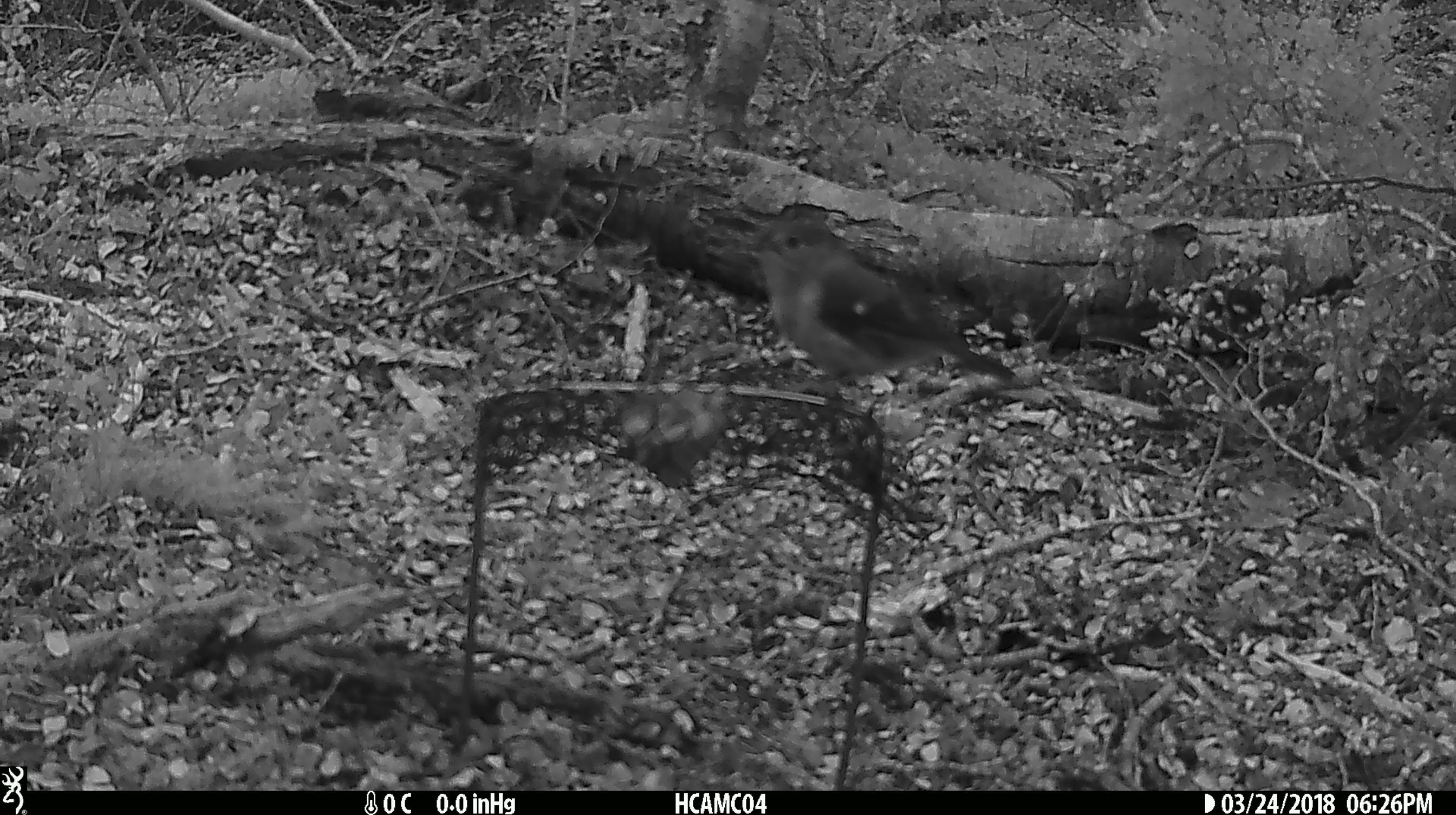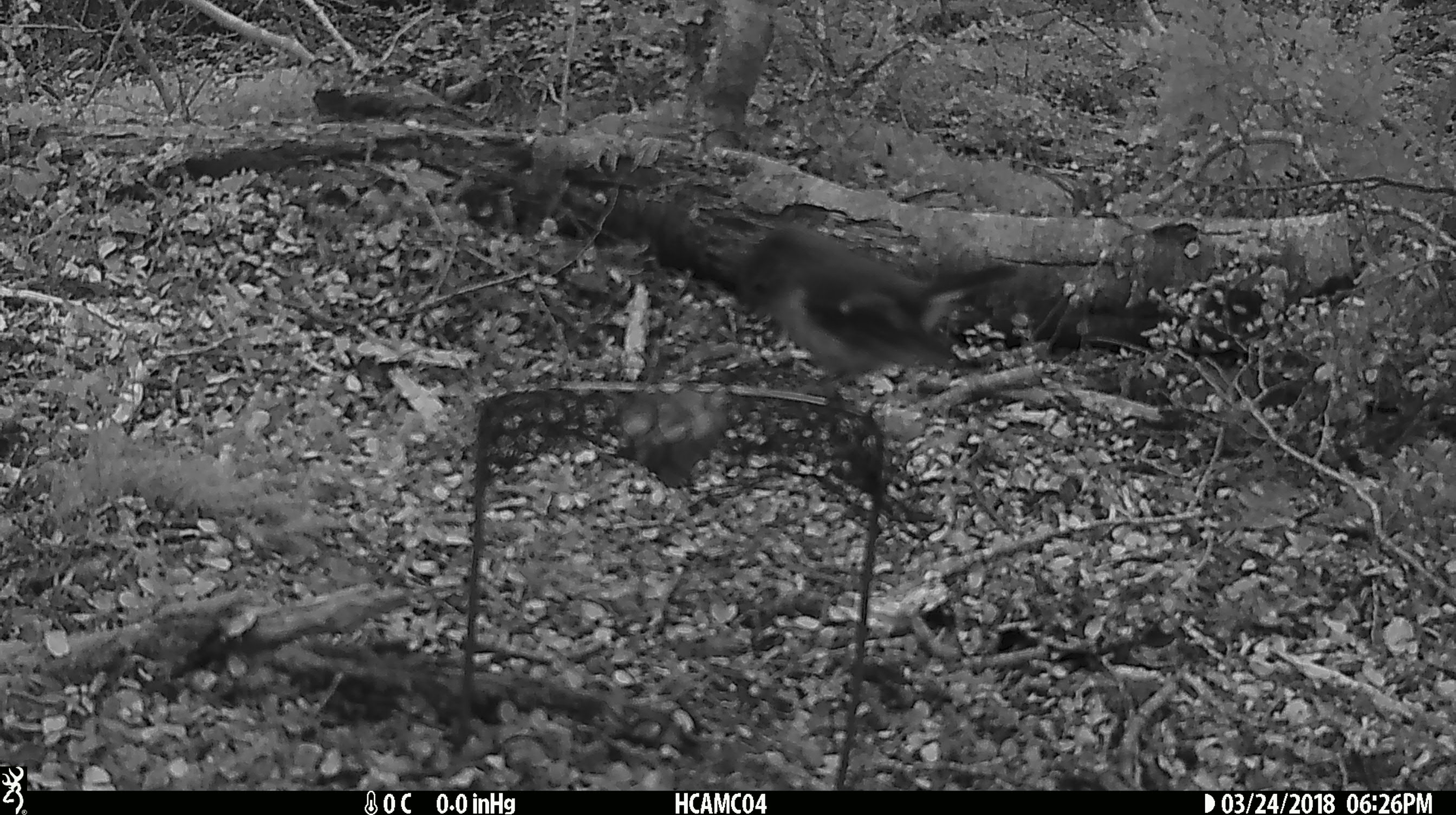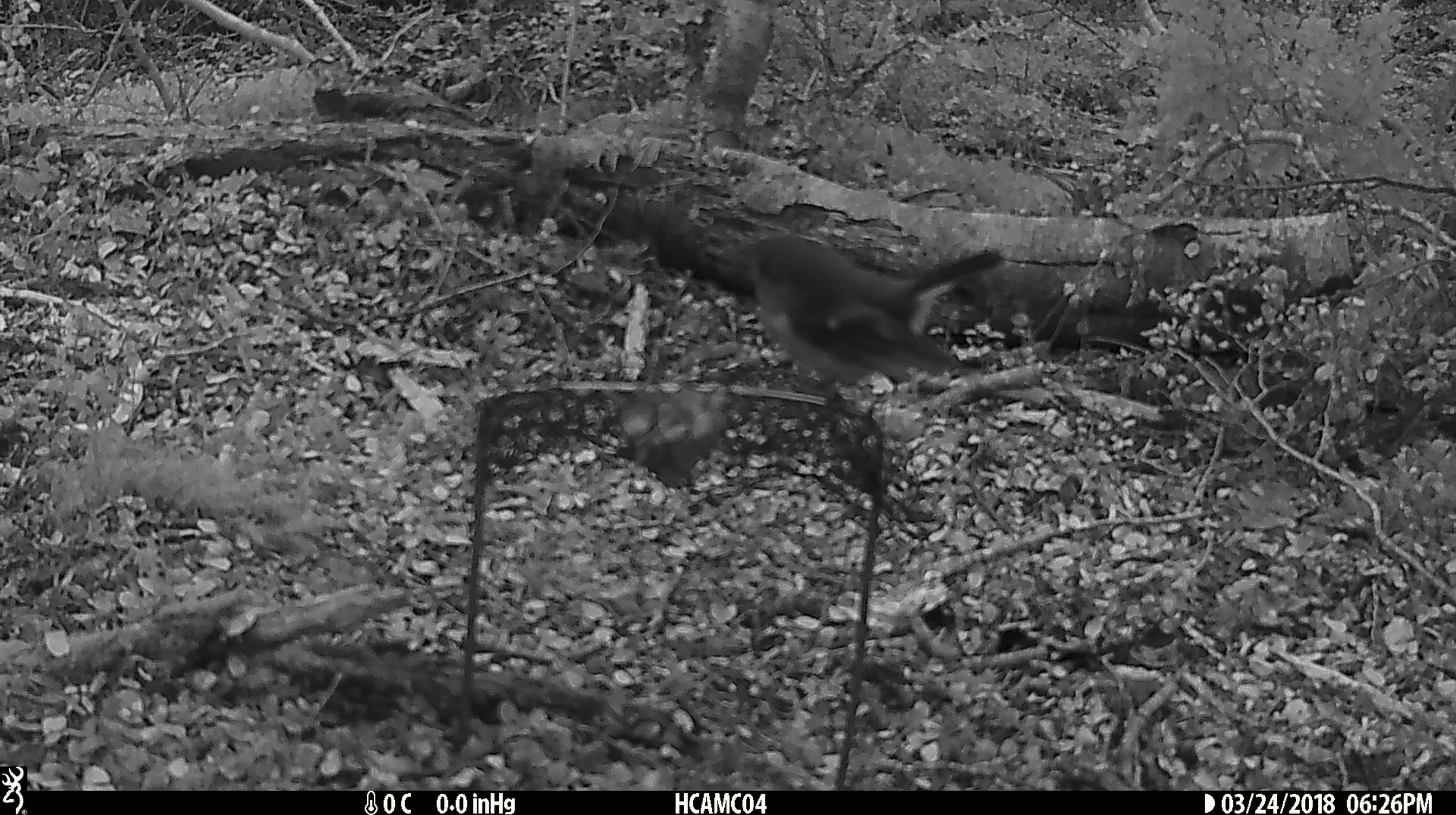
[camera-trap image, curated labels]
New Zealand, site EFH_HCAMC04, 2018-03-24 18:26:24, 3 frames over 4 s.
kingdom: Animalia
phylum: Chordata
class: Aves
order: Passeriformes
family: Petroicidae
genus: Petroica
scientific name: Petroica macrocephala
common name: tomtit